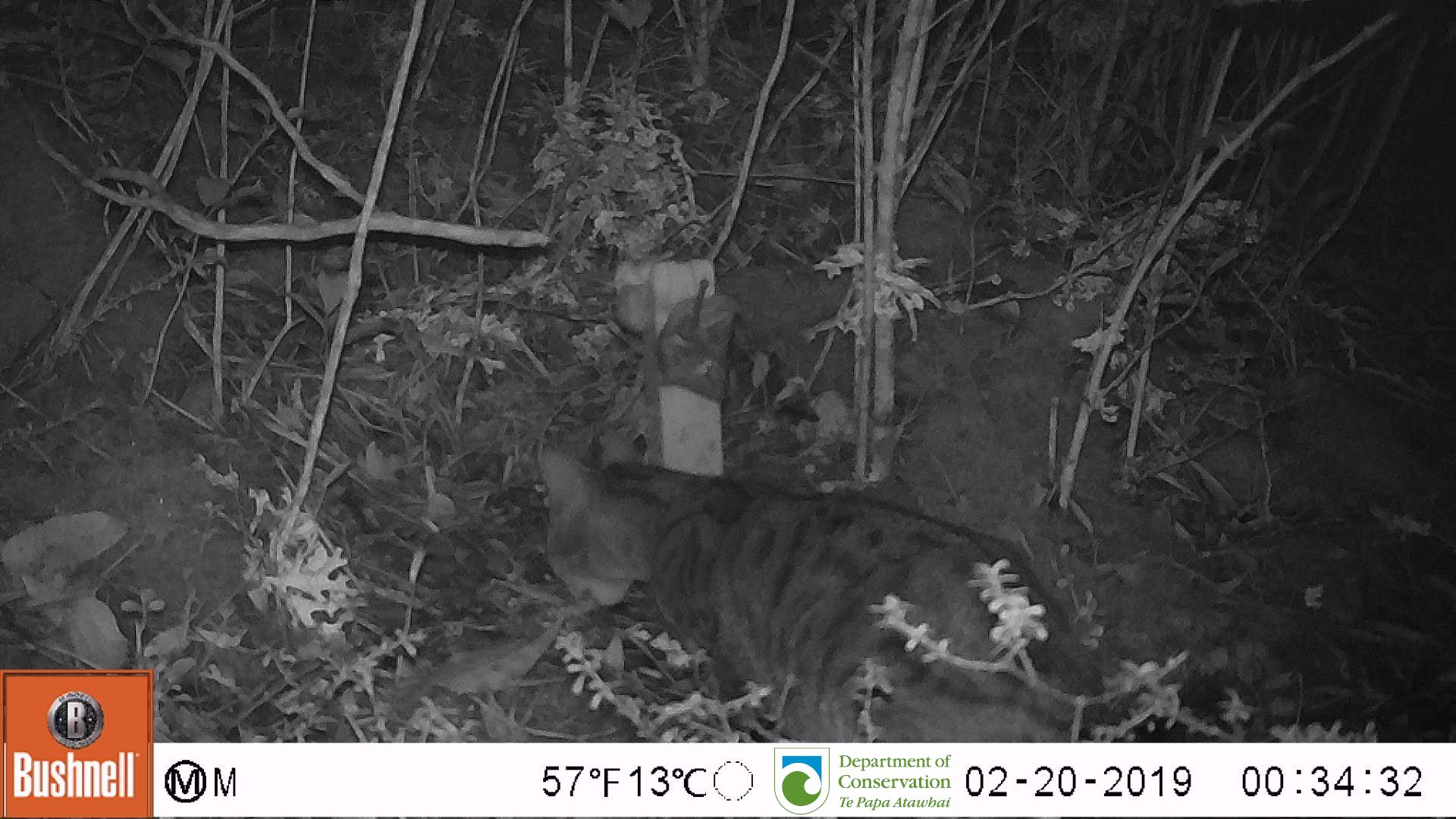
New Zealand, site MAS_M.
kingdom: Animalia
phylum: Chordata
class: Mammalia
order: Carnivora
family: Felidae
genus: Felis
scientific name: Felis catus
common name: domestic cat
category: cat